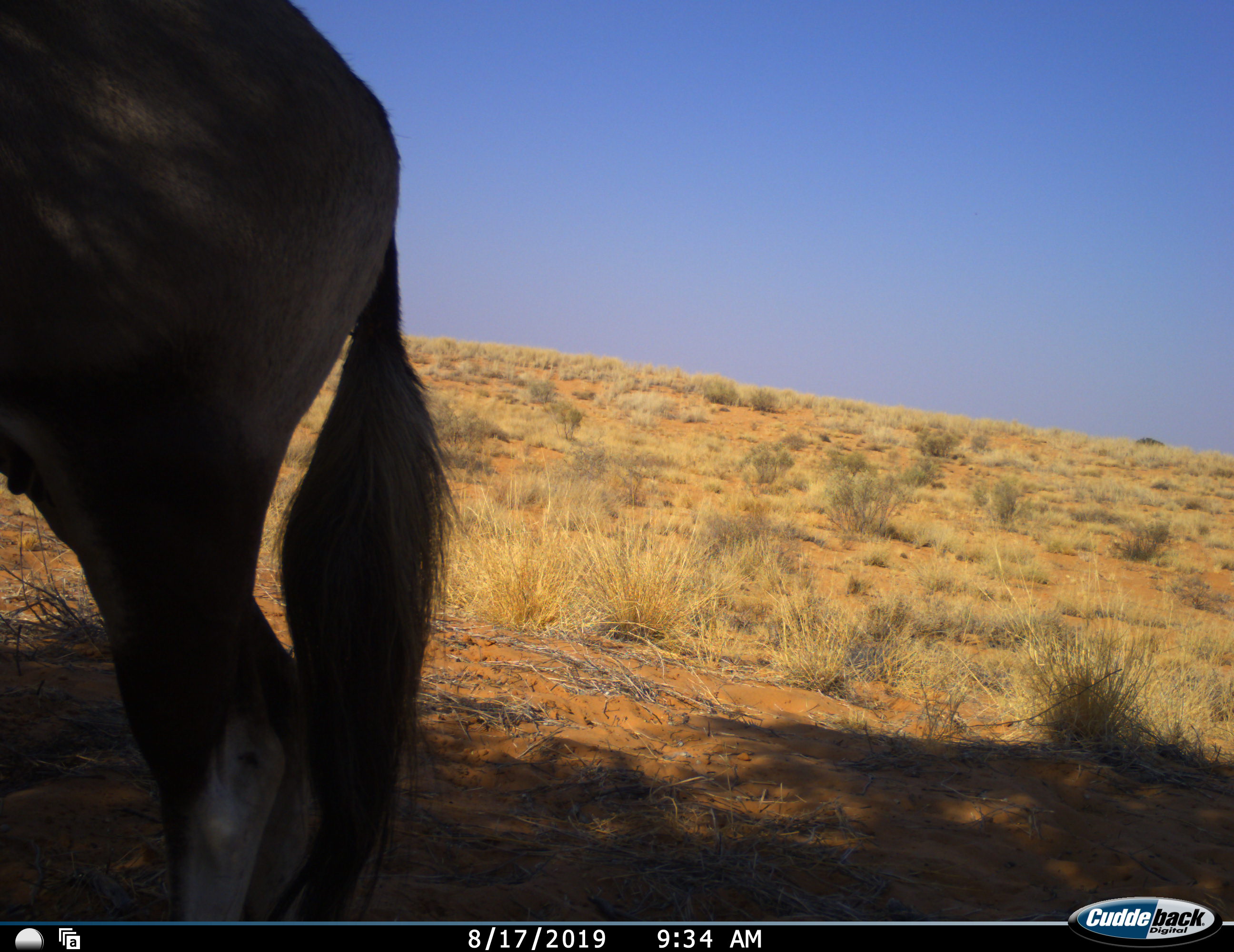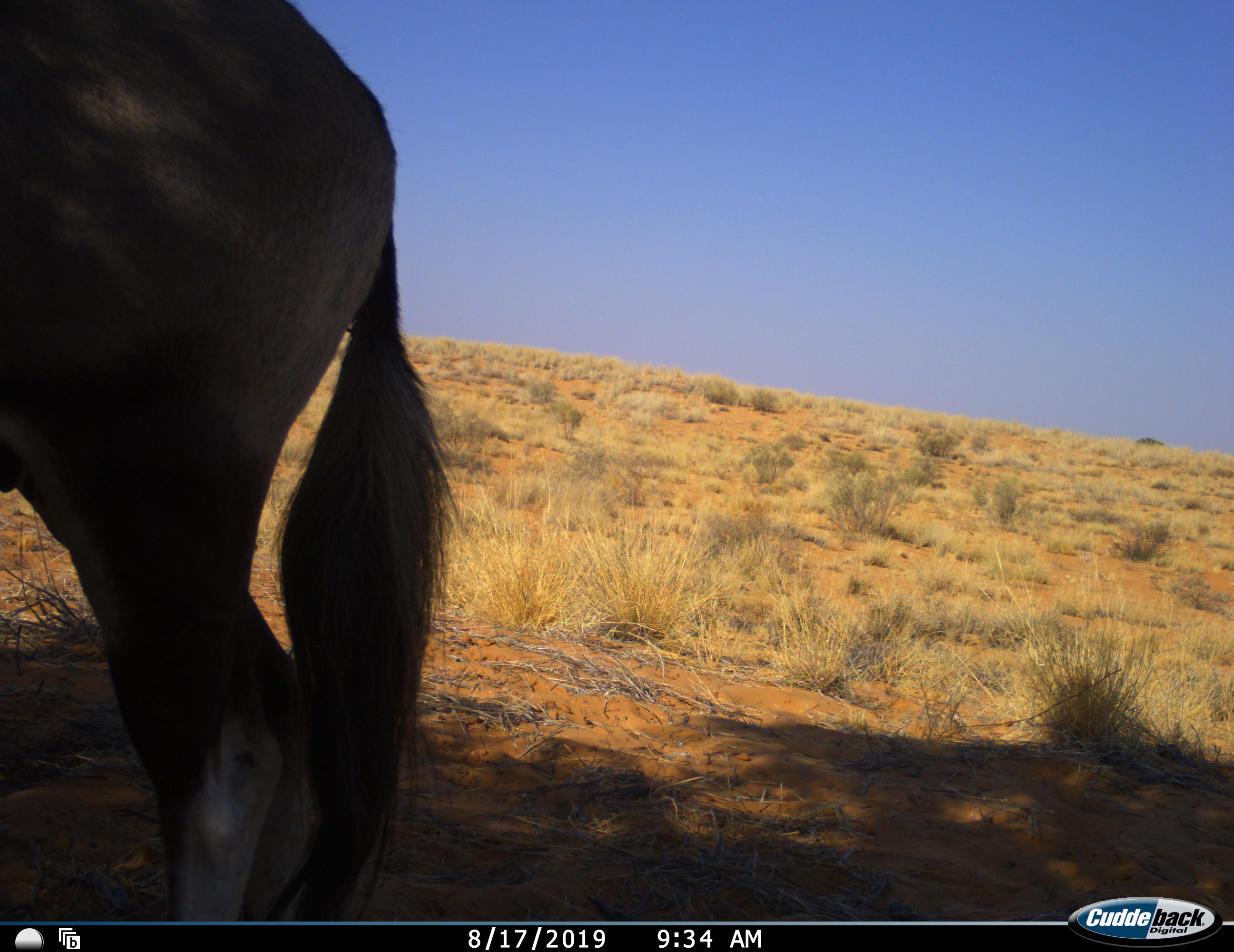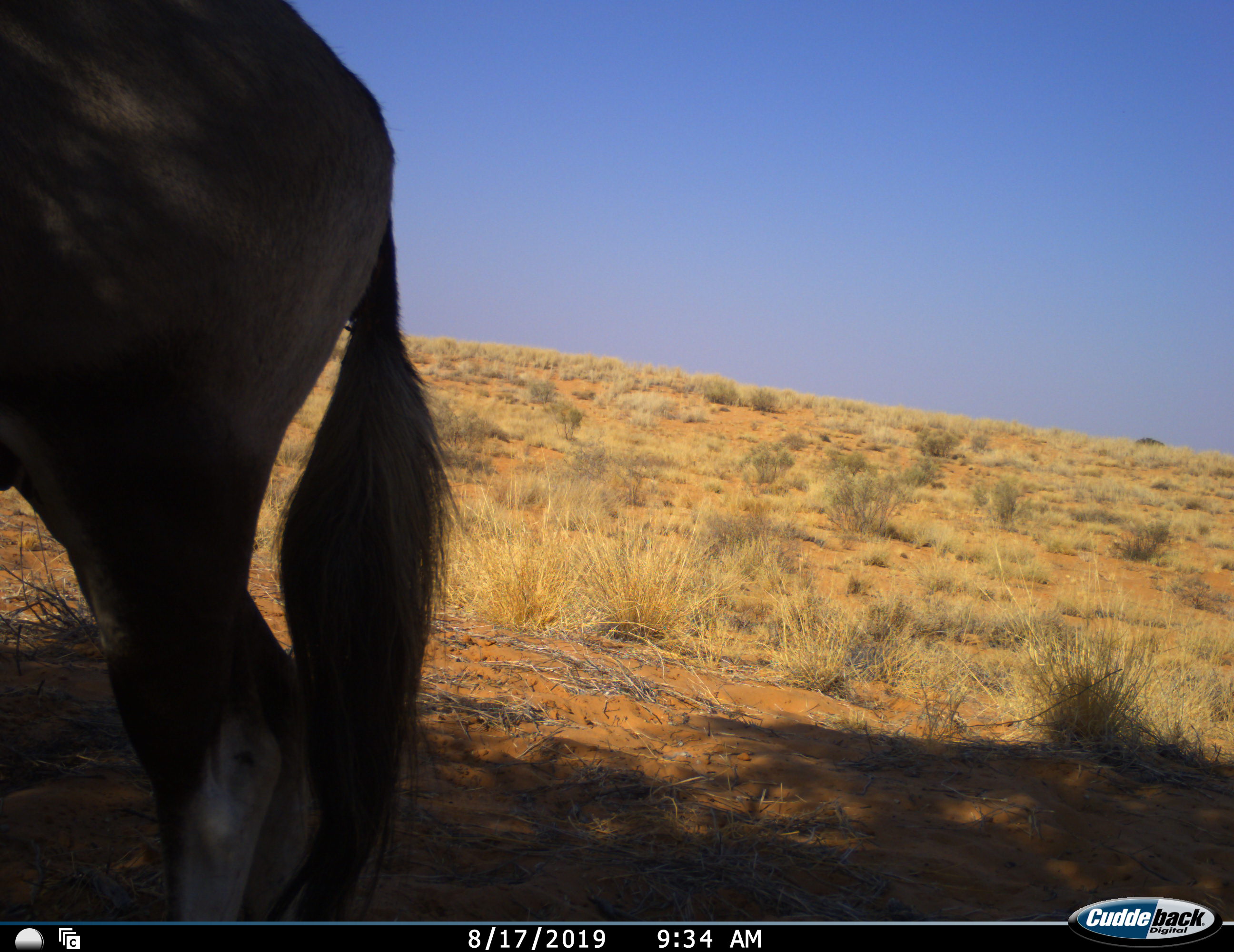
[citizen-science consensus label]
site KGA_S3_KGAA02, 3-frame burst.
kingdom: Animalia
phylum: Chordata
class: Mammalia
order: Artiodactyla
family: Bovidae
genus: Oryx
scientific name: Oryx gazella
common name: gemsbok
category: oryx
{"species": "oryx (gemsbok) (Oryx gazella)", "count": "1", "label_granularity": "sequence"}